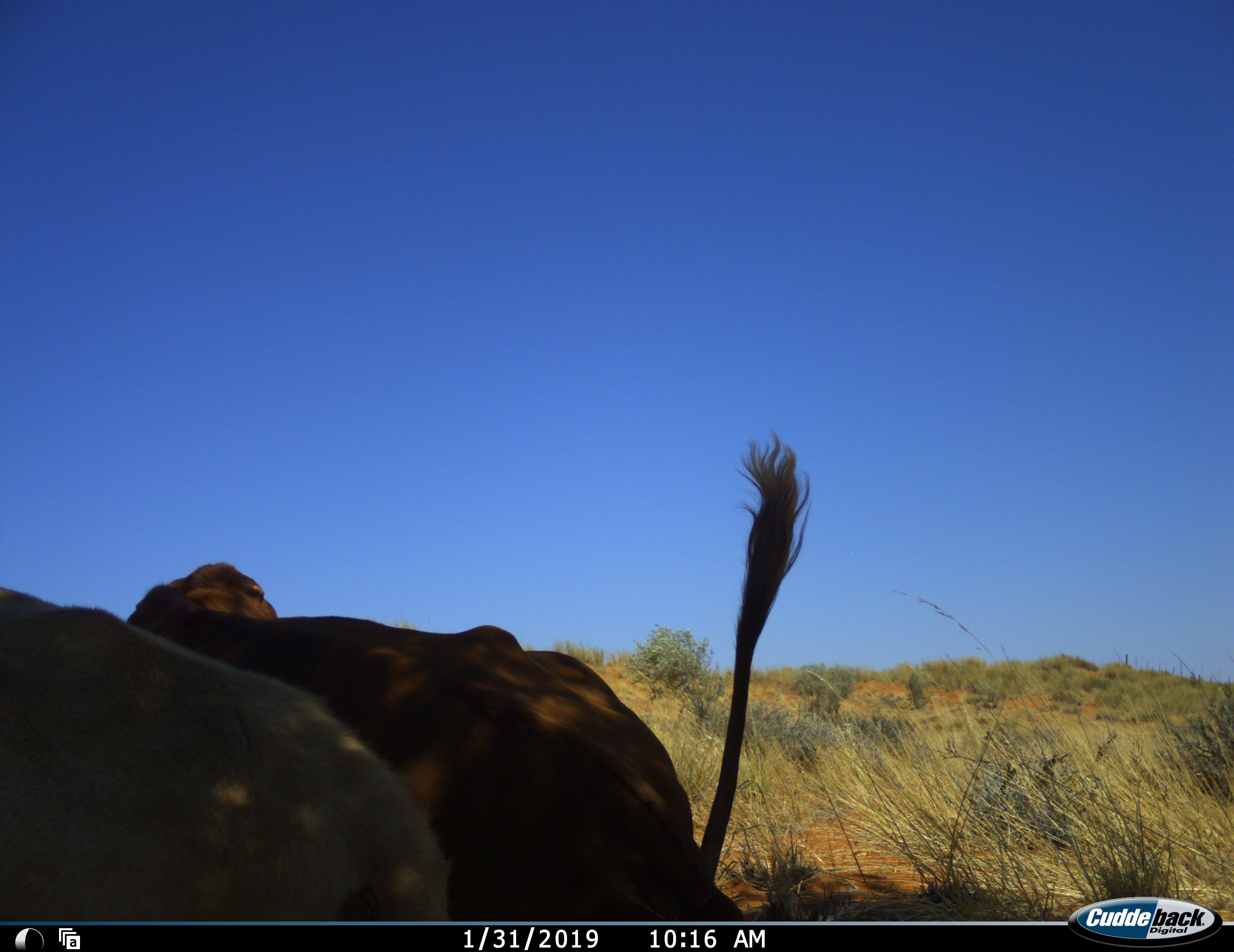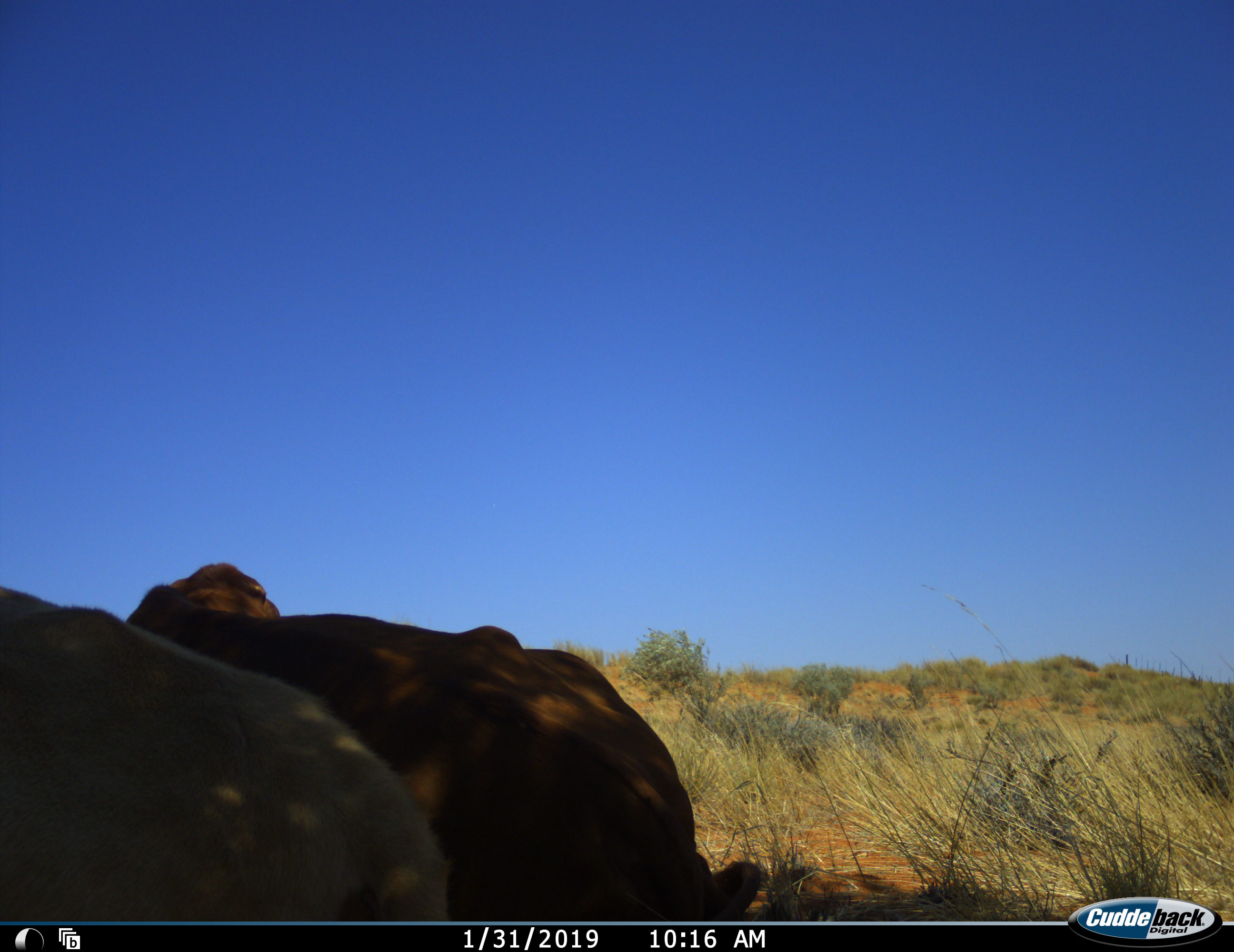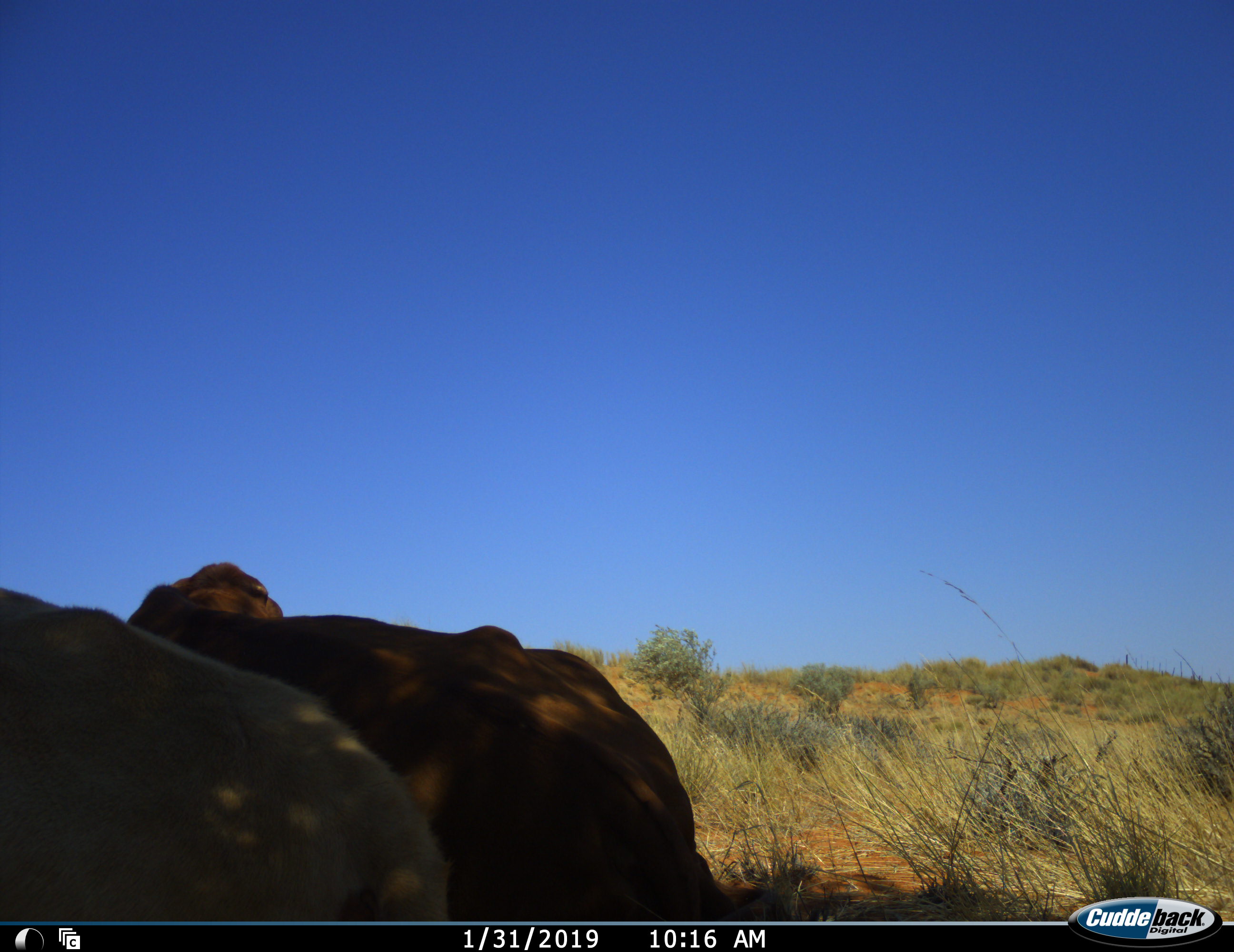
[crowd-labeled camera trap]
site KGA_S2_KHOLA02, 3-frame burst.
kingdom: Animalia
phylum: Chordata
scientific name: Vertebrata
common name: domestic animal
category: domesticanimal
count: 2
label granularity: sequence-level